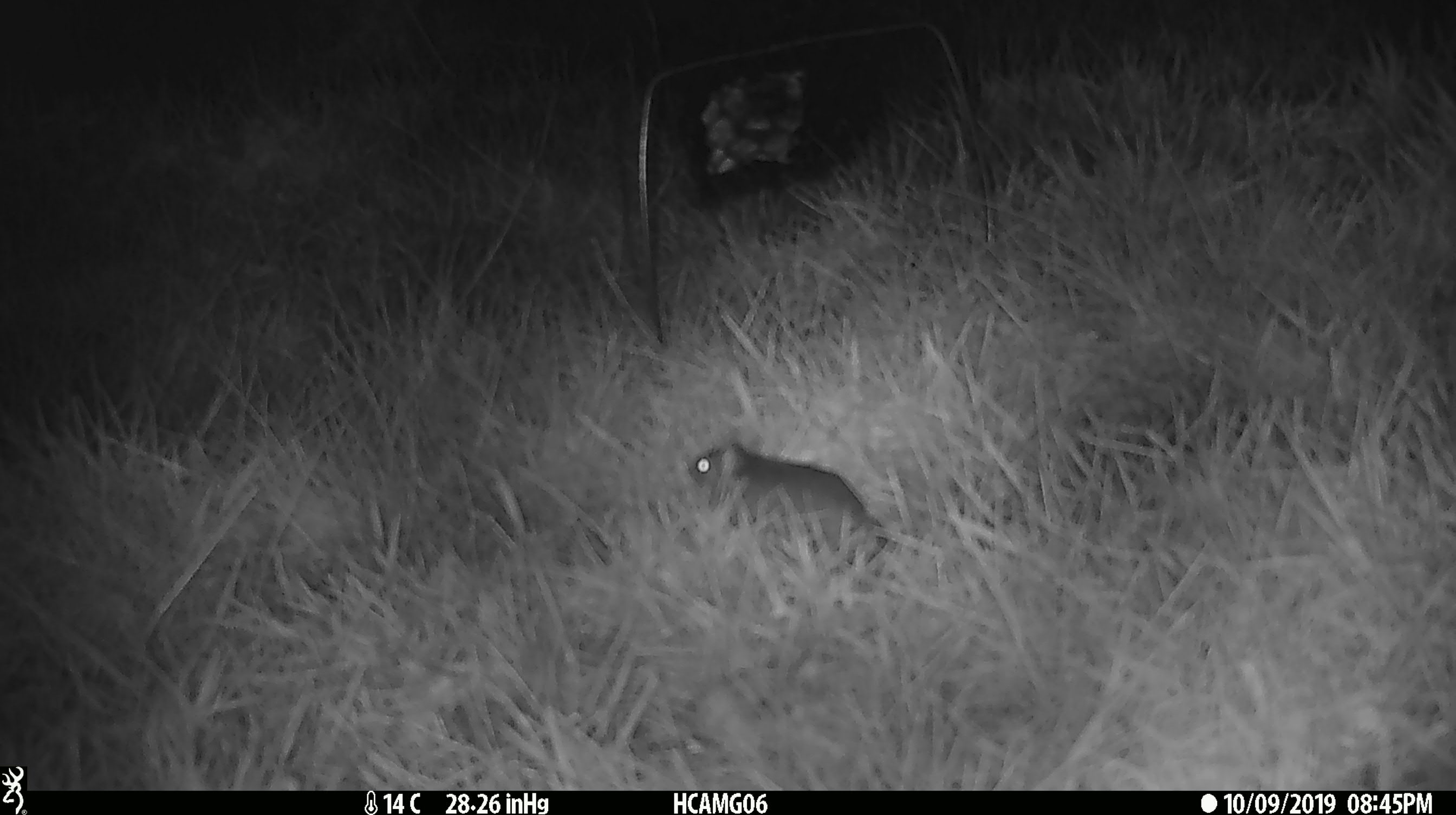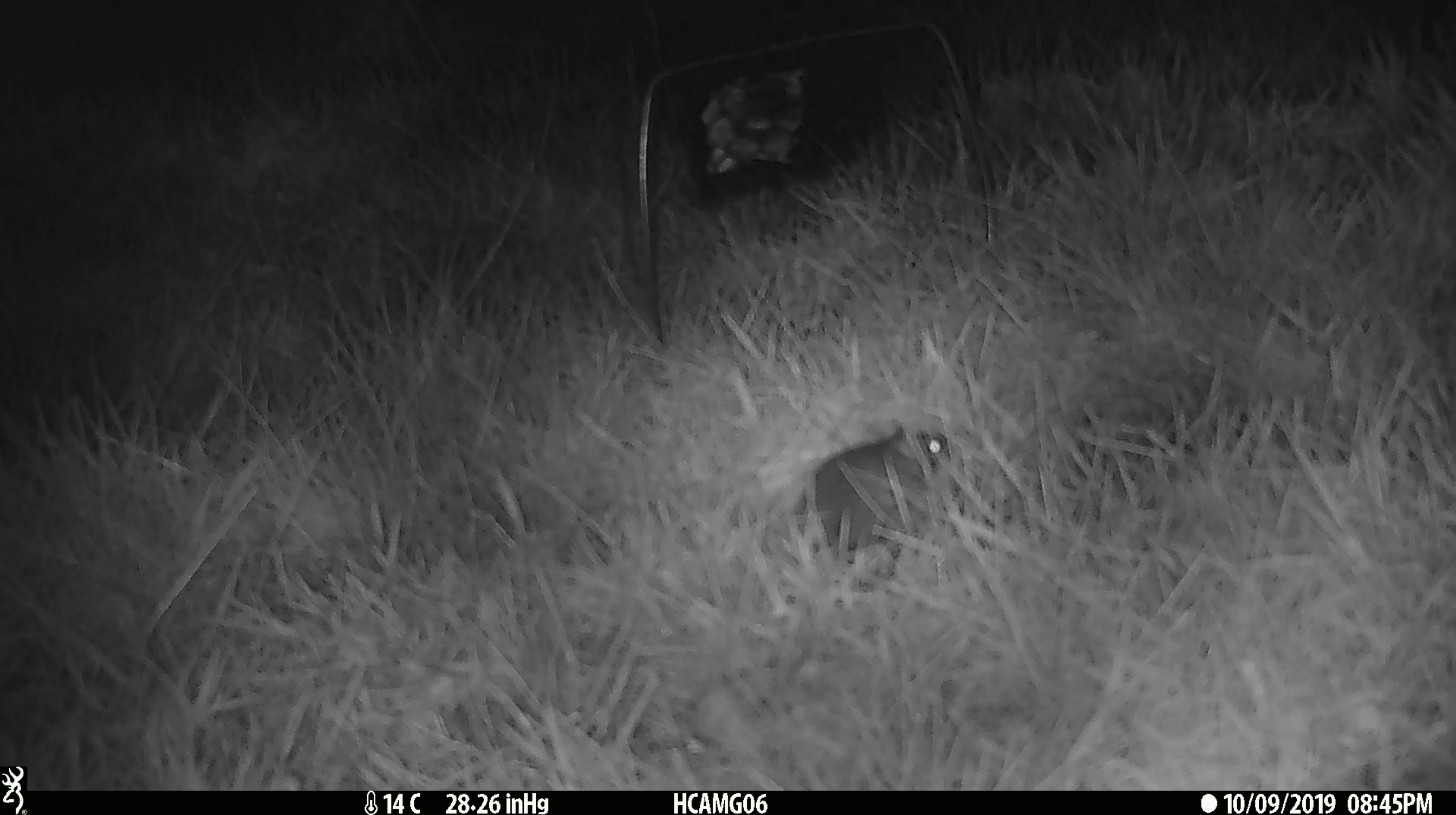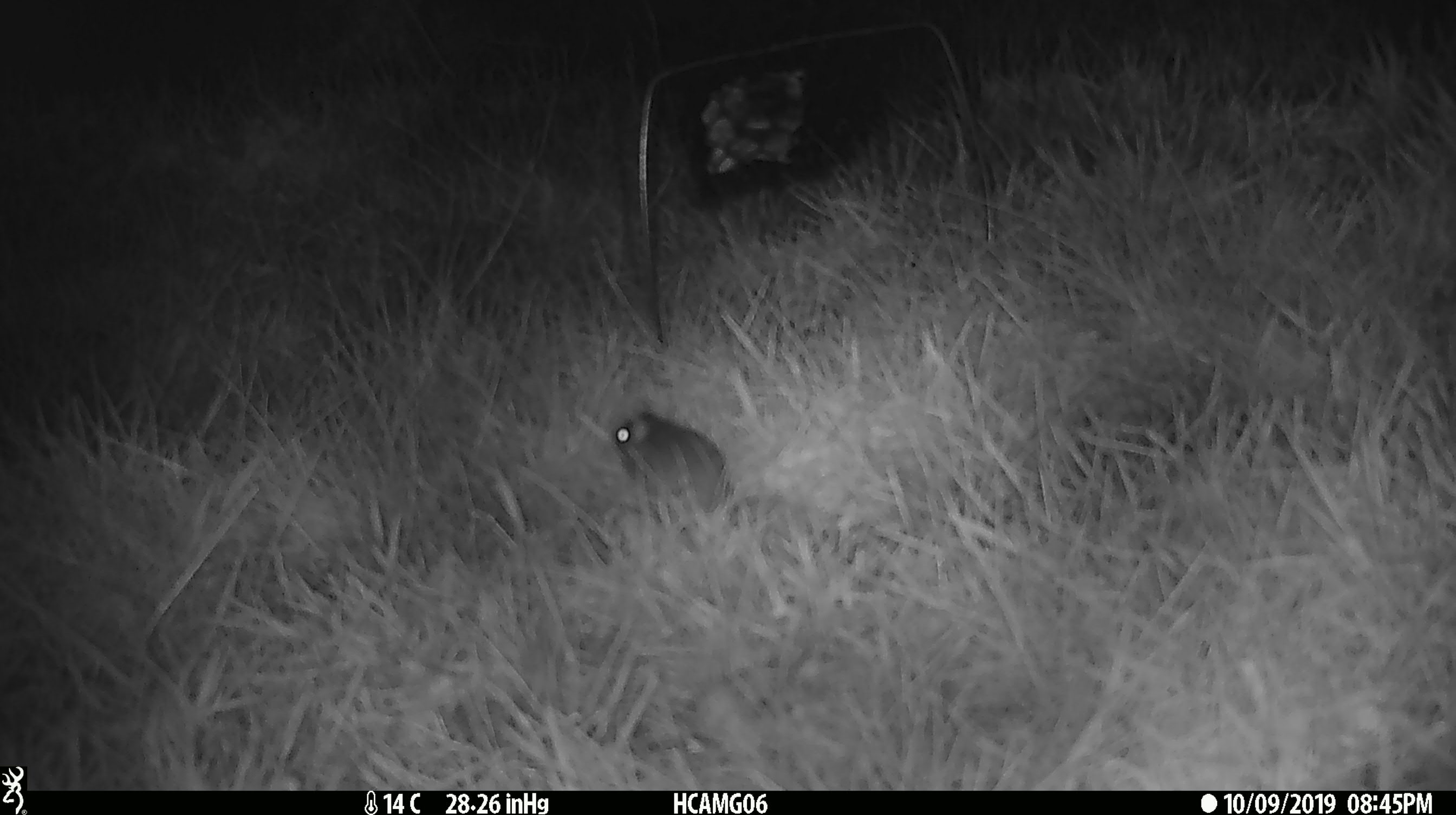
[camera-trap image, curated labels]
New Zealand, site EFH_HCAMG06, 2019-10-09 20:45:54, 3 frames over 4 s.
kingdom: Animalia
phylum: Chordata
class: Mammalia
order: Rodentia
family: Muridae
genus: Mus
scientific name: Mus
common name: mouse